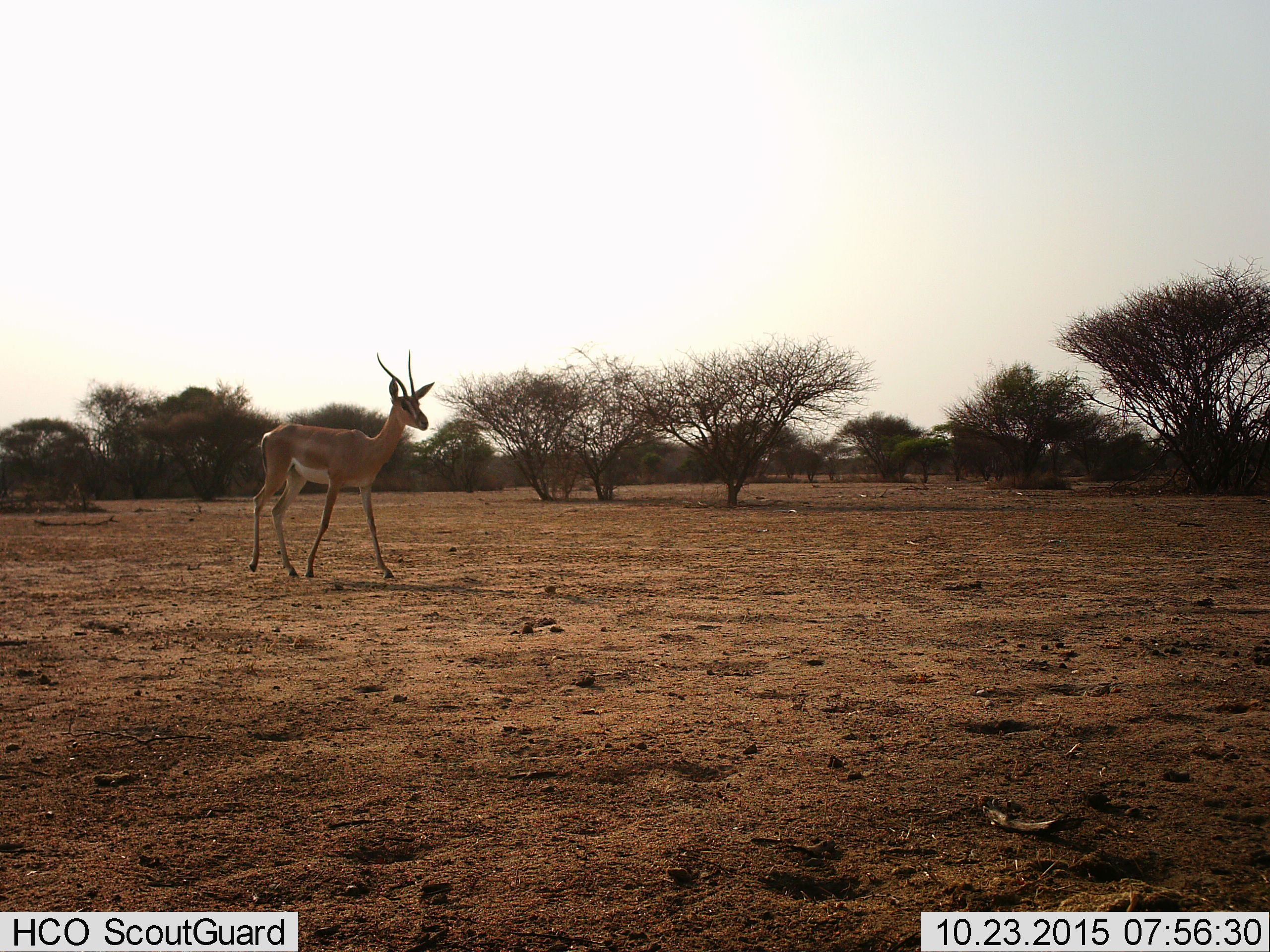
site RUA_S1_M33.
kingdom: Animalia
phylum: Chordata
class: Mammalia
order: Artiodactyla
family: Bovidae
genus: Nanger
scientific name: Nanger granti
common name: grant's gazelle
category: gazellegrants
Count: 1.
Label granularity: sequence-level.